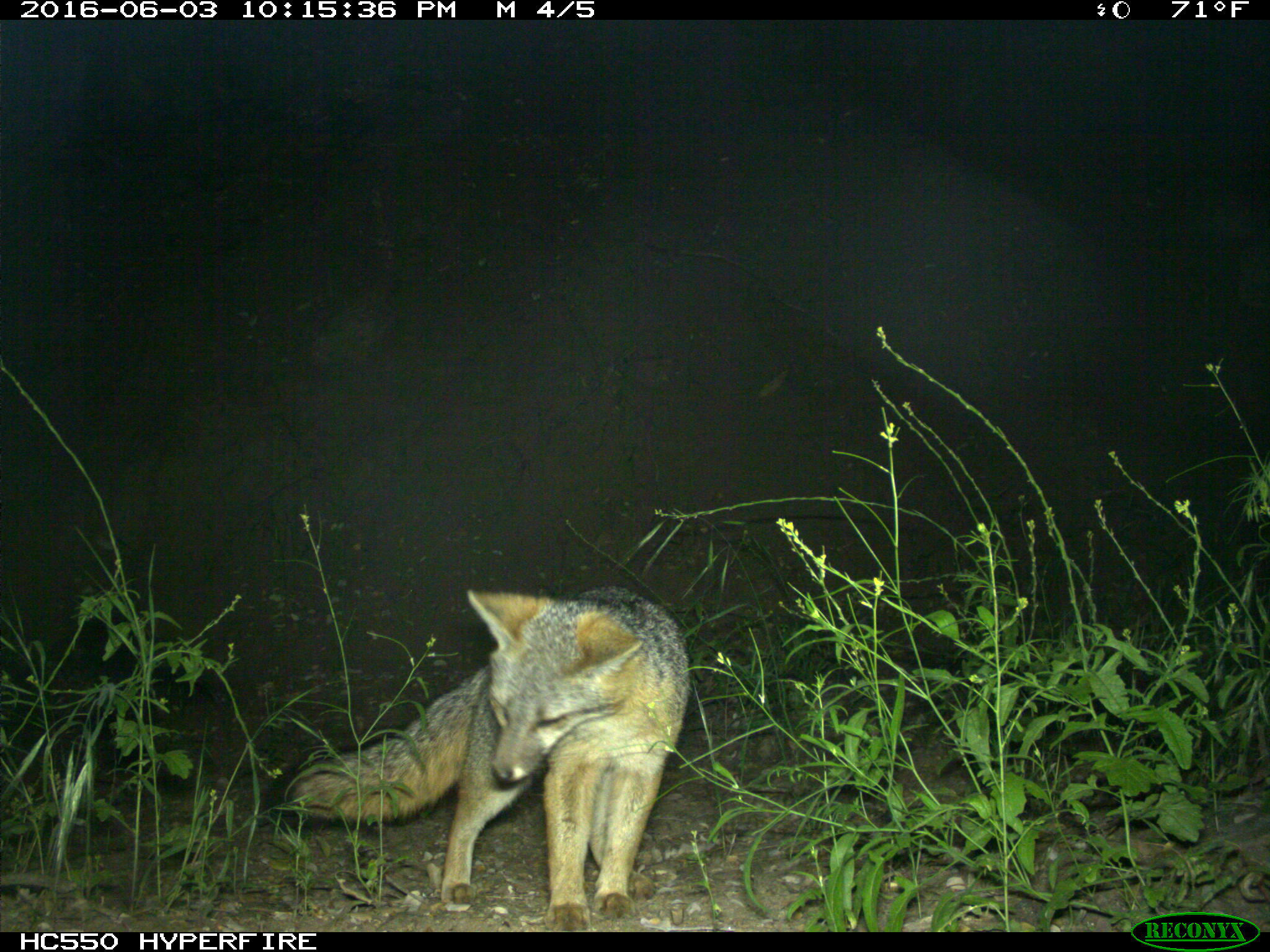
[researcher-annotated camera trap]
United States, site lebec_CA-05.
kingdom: Animalia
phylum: Chordata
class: Mammalia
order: Carnivora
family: Canidae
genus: Urocyon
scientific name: Urocyon cinereoargenteus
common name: gray fox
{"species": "Urocyon cinereoargenteus (gray fox)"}